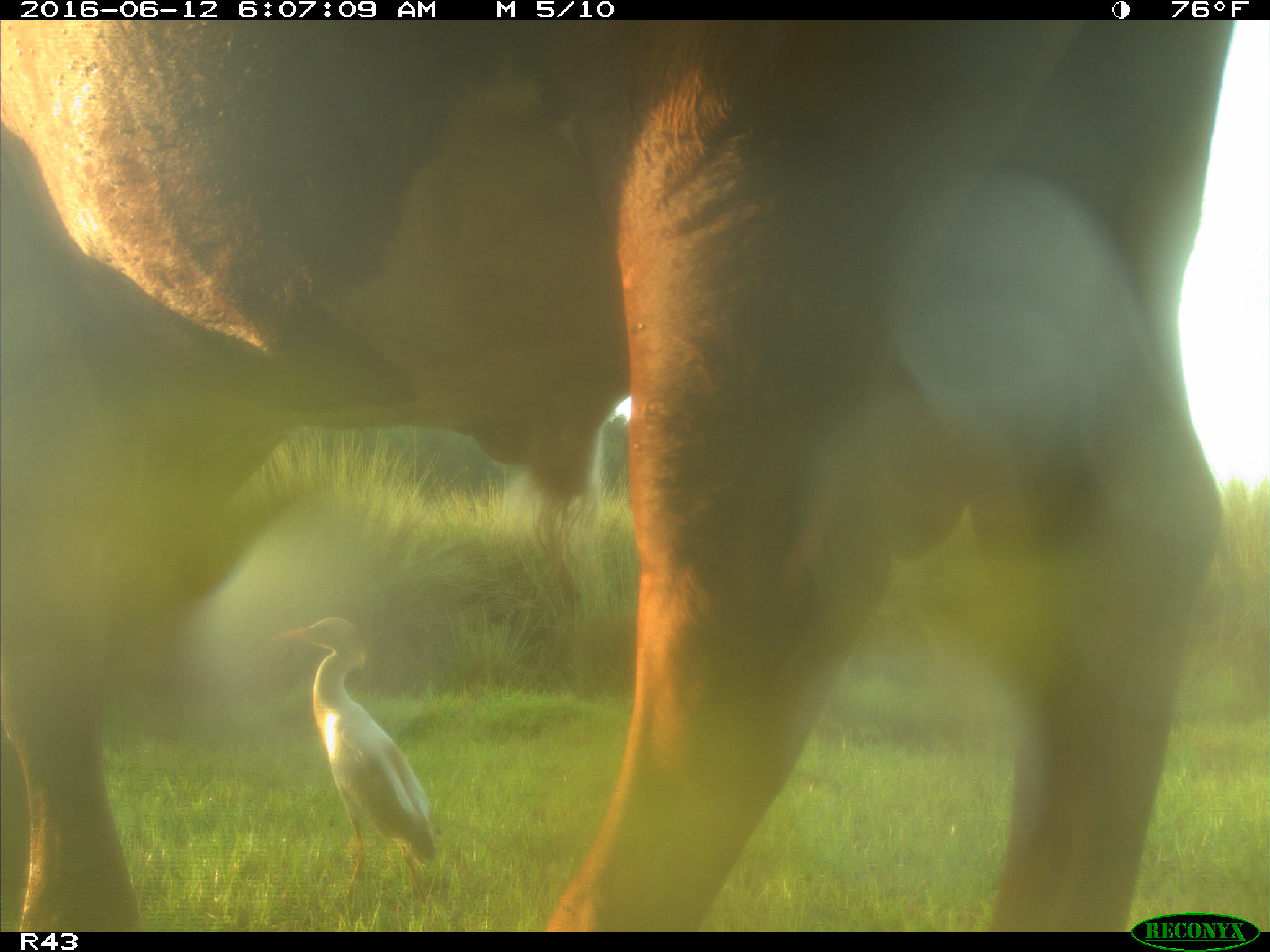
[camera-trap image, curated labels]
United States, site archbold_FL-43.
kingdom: Animalia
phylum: Chordata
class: Mammalia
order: Artiodactyla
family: Bovidae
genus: Bos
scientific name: Bos taurus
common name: domestic cow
Bos taurus (domestic cow).